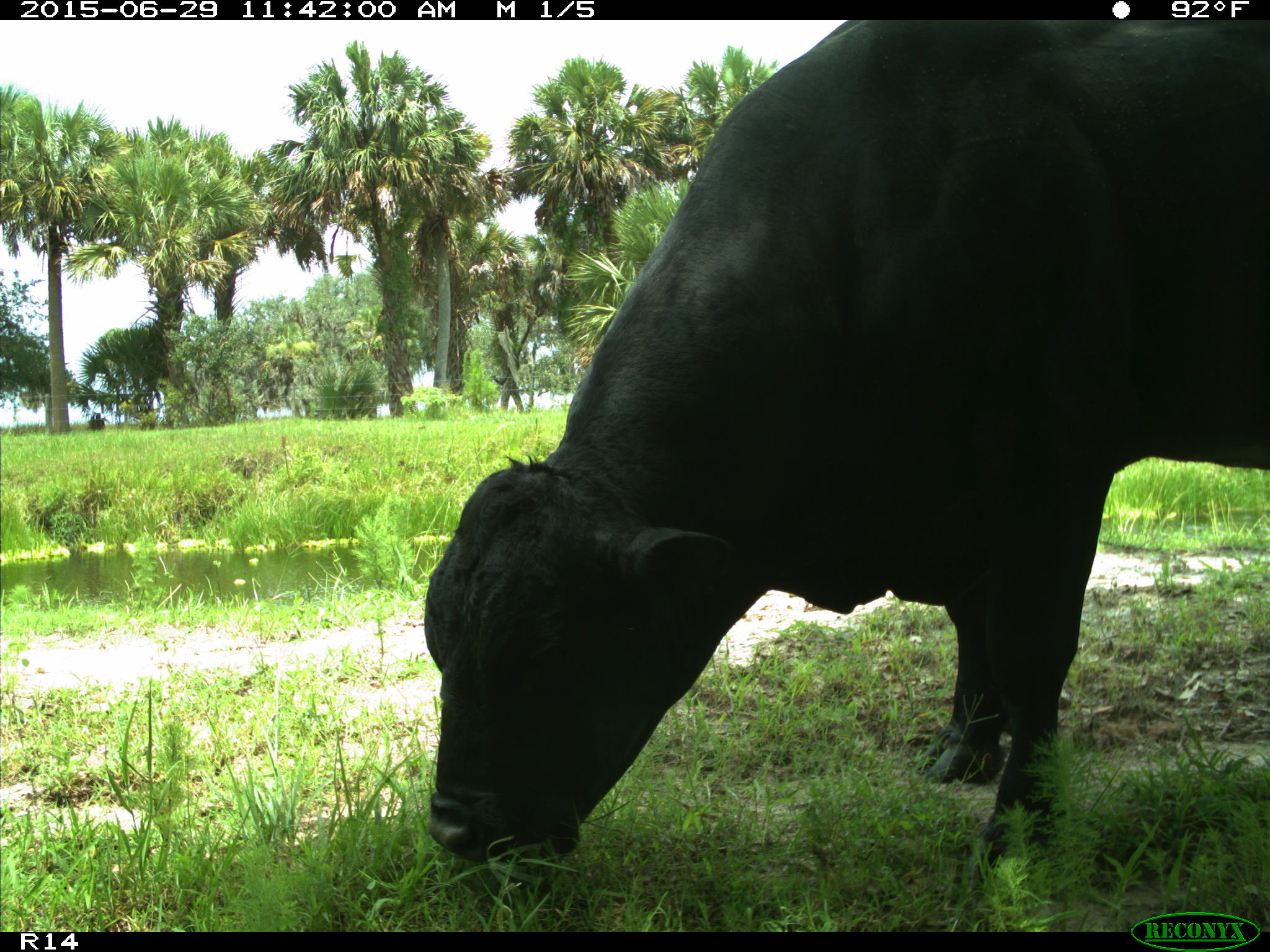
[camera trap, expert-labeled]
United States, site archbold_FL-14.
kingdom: Animalia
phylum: Chordata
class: Mammalia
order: Artiodactyla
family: Bovidae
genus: Bos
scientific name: Bos taurus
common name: domestic cow